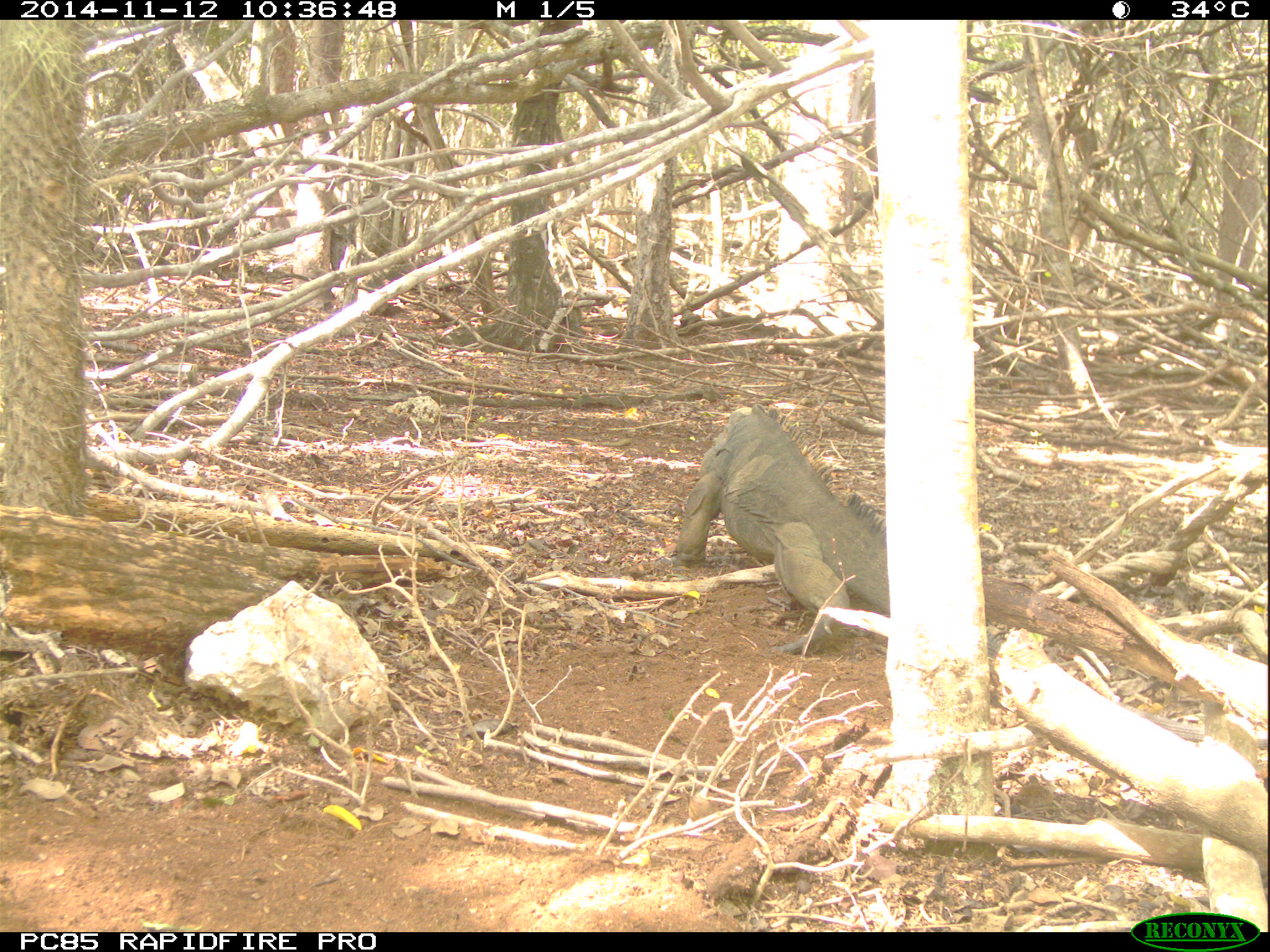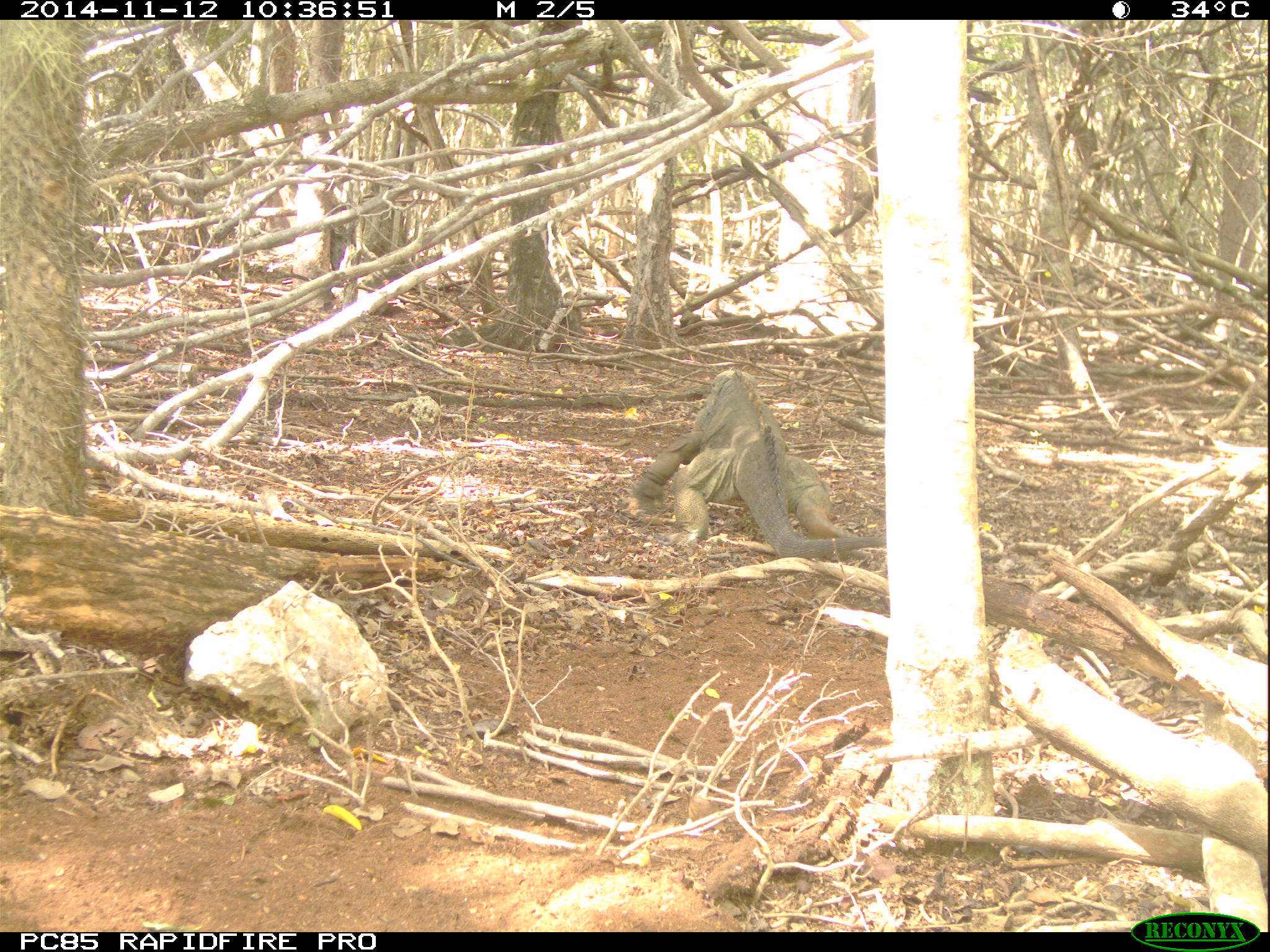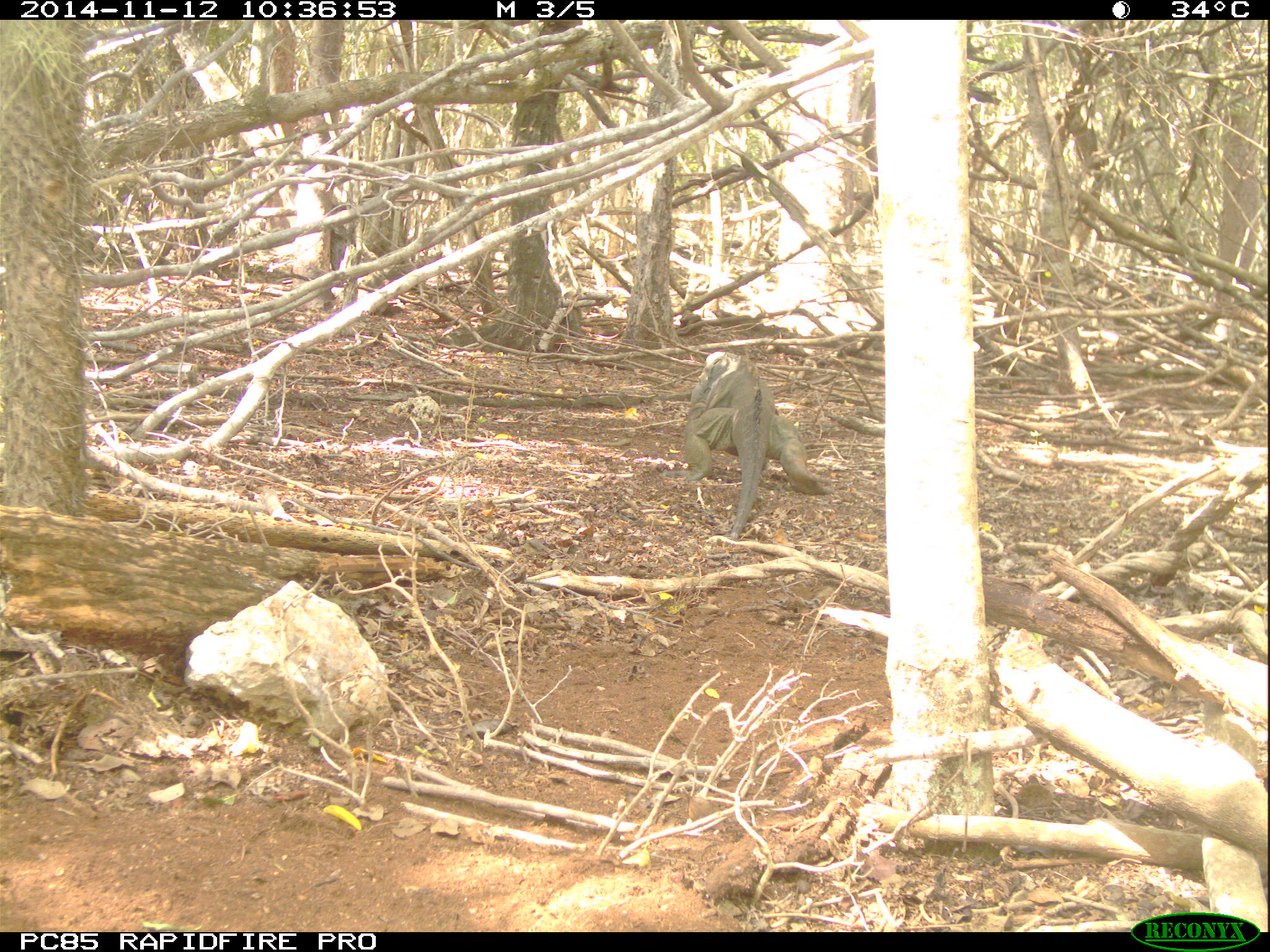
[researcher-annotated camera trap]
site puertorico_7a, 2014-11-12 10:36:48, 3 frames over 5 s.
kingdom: Animalia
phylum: Chordata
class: Reptilia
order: Squamata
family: Iguanidae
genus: Iguana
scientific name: Iguana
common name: typical iguanas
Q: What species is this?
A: Iguana (typical iguanas).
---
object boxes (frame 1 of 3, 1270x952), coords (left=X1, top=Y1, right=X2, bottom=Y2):
iguana: (left=666, top=407, right=898, bottom=666)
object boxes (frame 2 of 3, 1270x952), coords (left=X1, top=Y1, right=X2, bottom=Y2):
iguana: (left=622, top=373, right=880, bottom=563)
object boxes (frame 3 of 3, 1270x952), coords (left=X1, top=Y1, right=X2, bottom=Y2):
iguana: (left=675, top=350, right=829, bottom=540)